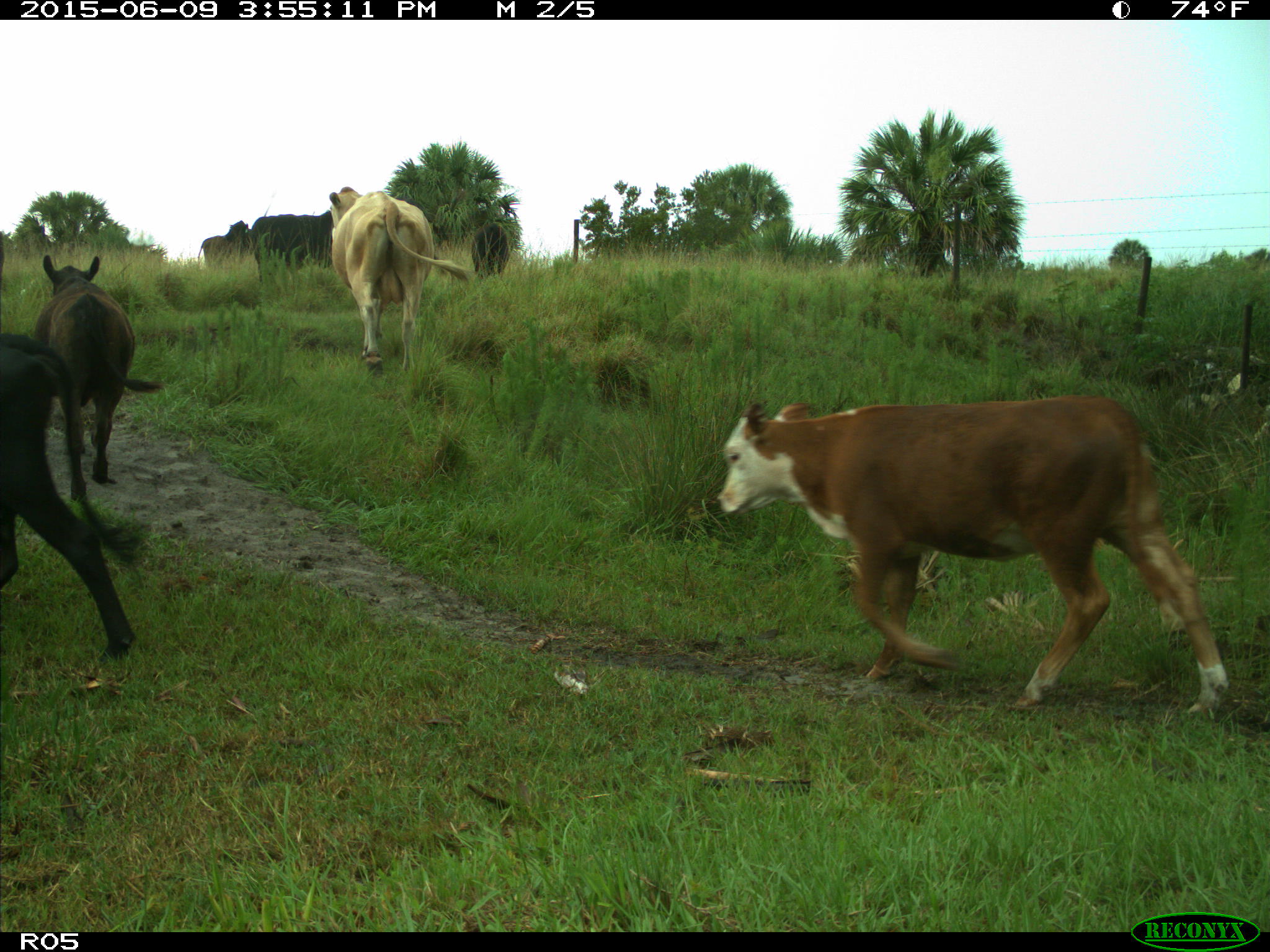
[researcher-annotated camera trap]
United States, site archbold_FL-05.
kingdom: Animalia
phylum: Chordata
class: Mammalia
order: Artiodactyla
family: Bovidae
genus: Bos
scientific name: Bos taurus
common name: domestic cow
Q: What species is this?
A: Bos taurus (domestic cow).